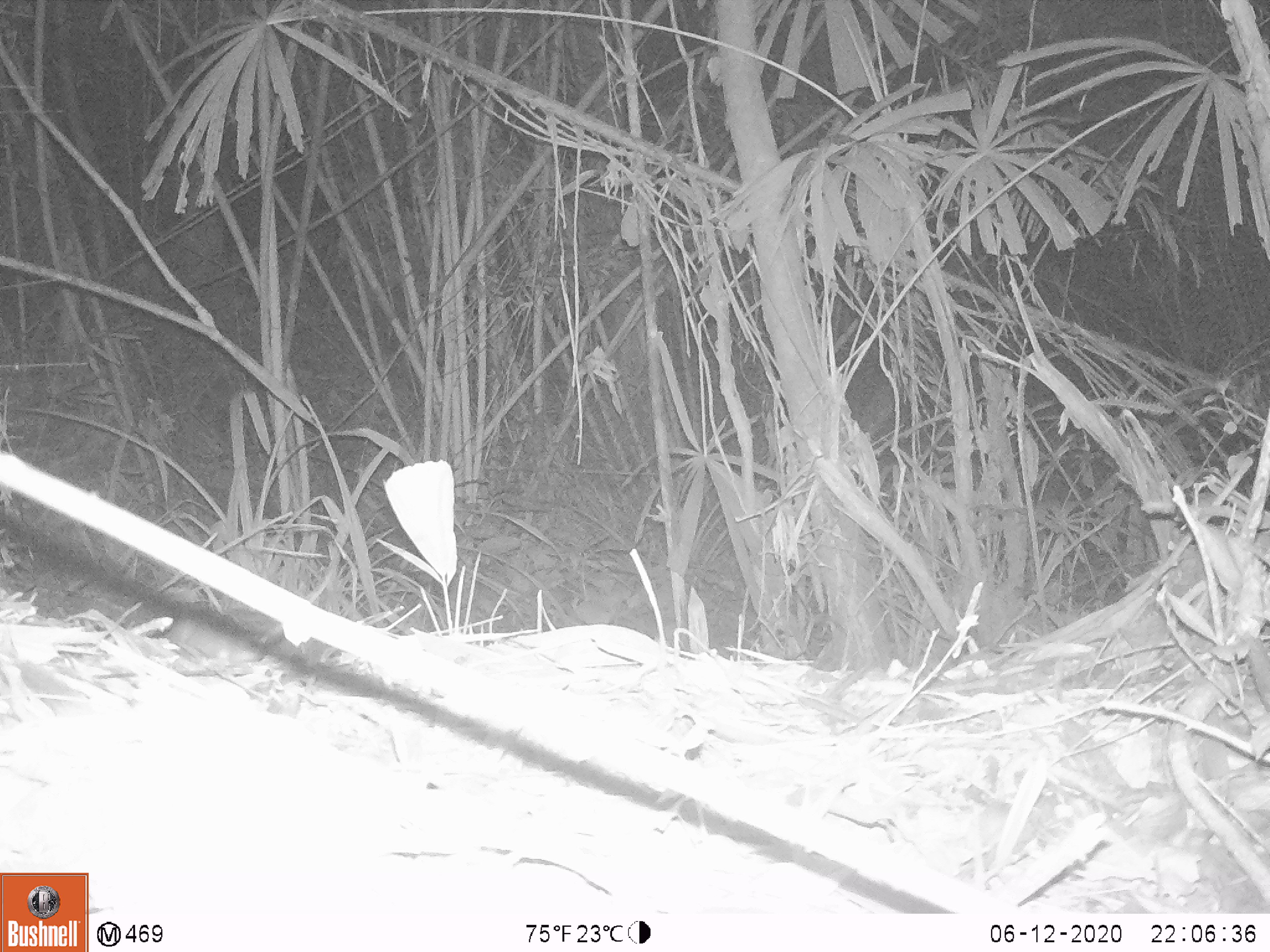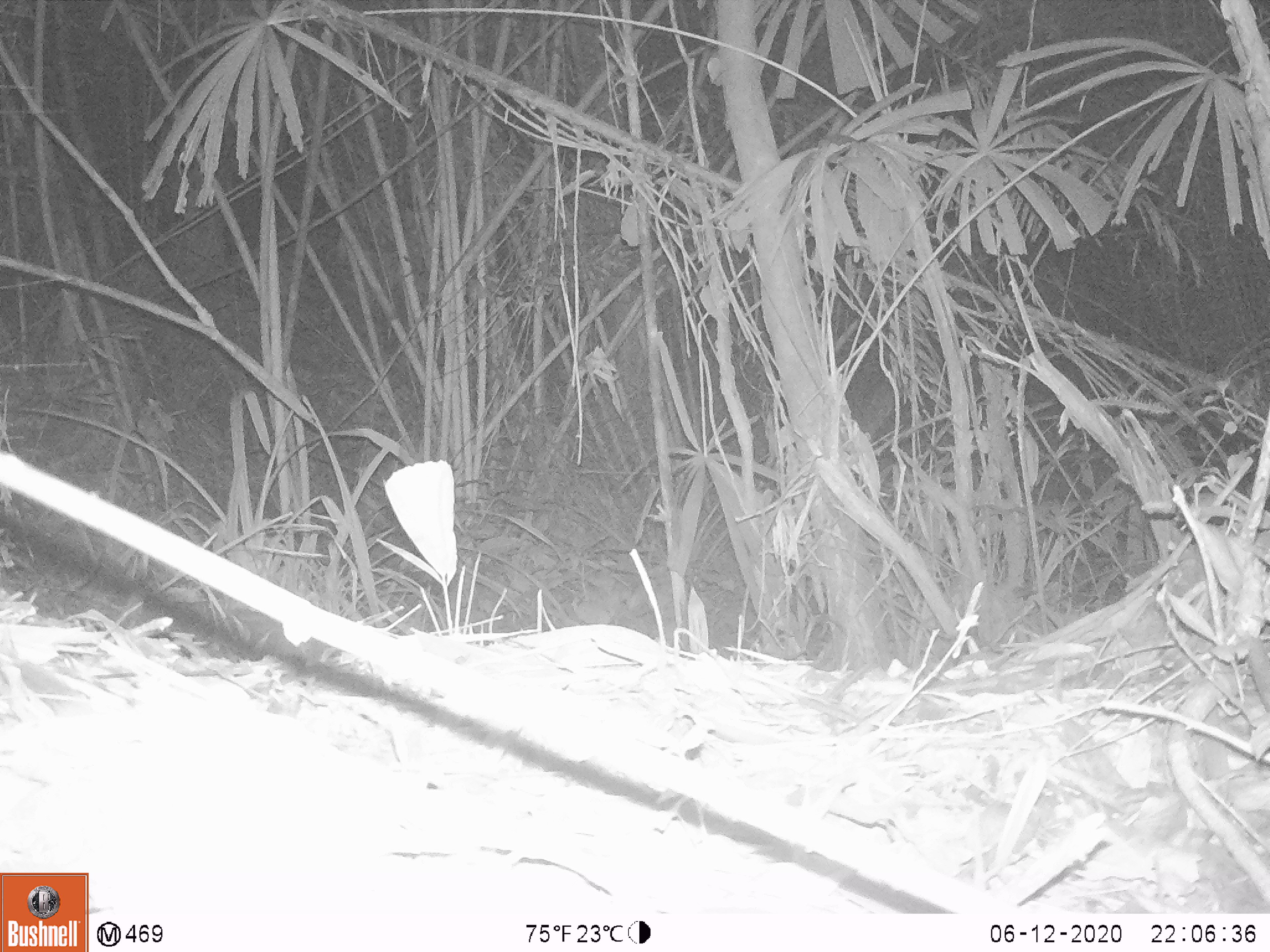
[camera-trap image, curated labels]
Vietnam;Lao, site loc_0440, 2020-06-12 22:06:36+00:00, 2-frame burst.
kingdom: Animalia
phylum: Chordata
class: Mammalia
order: Rodentia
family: Muridae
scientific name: Muridae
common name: old-world mice and rats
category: unidentified murid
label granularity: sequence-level